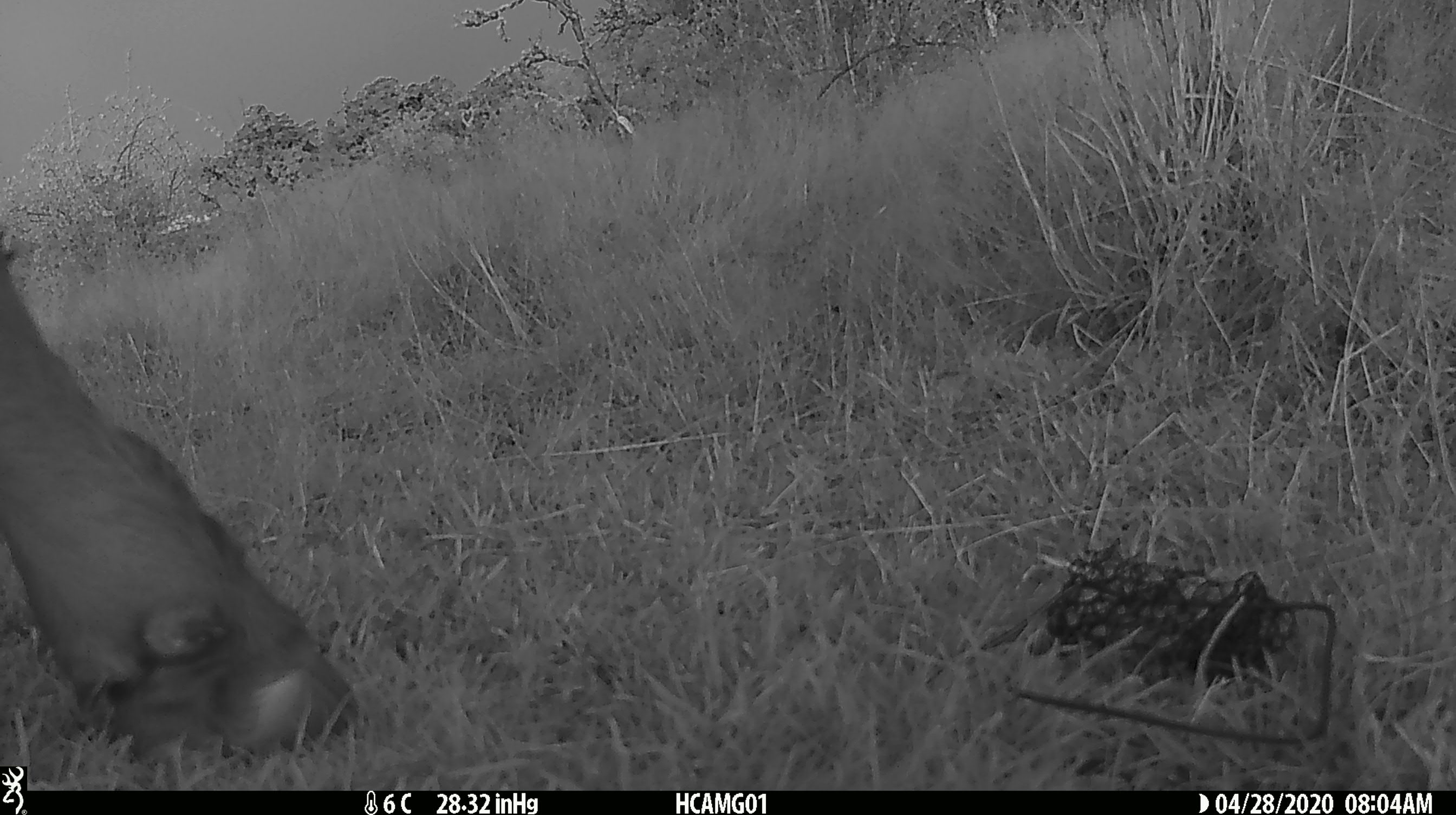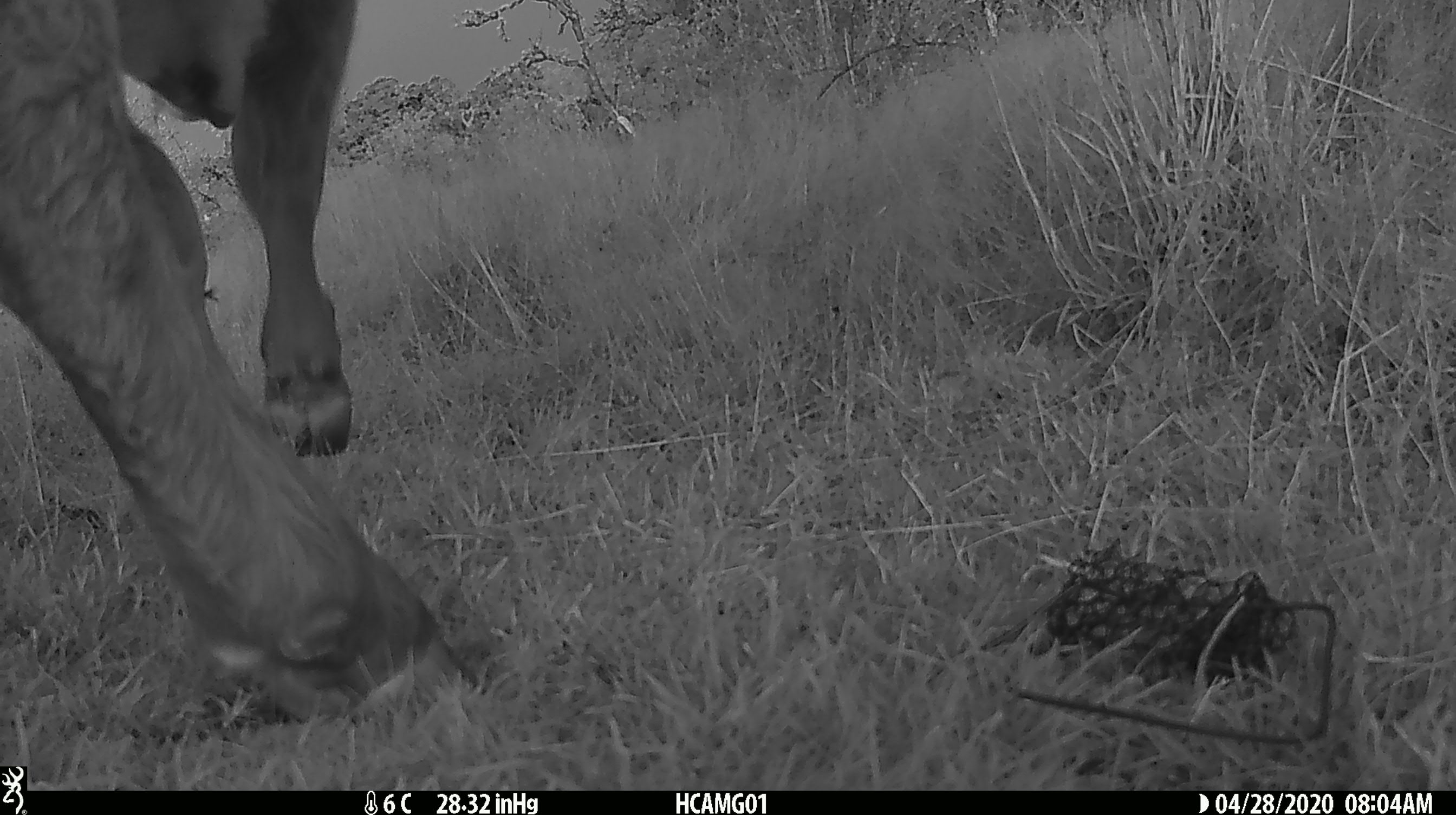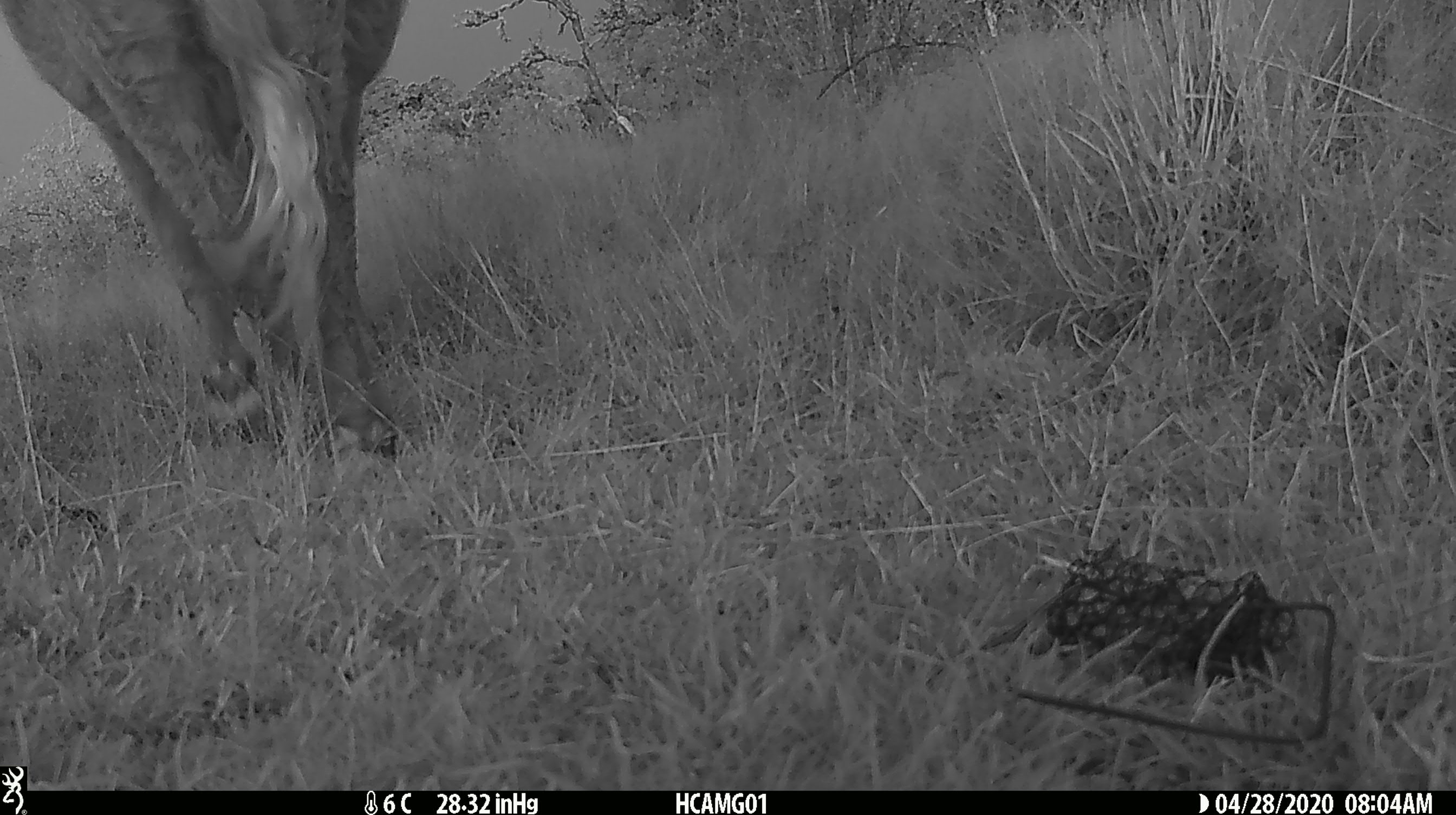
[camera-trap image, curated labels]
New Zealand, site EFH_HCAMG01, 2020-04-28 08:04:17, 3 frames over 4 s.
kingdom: Animalia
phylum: Chordata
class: Mammalia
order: Artiodactyla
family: Bovidae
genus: Bos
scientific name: Bos taurus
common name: domestic cow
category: cow